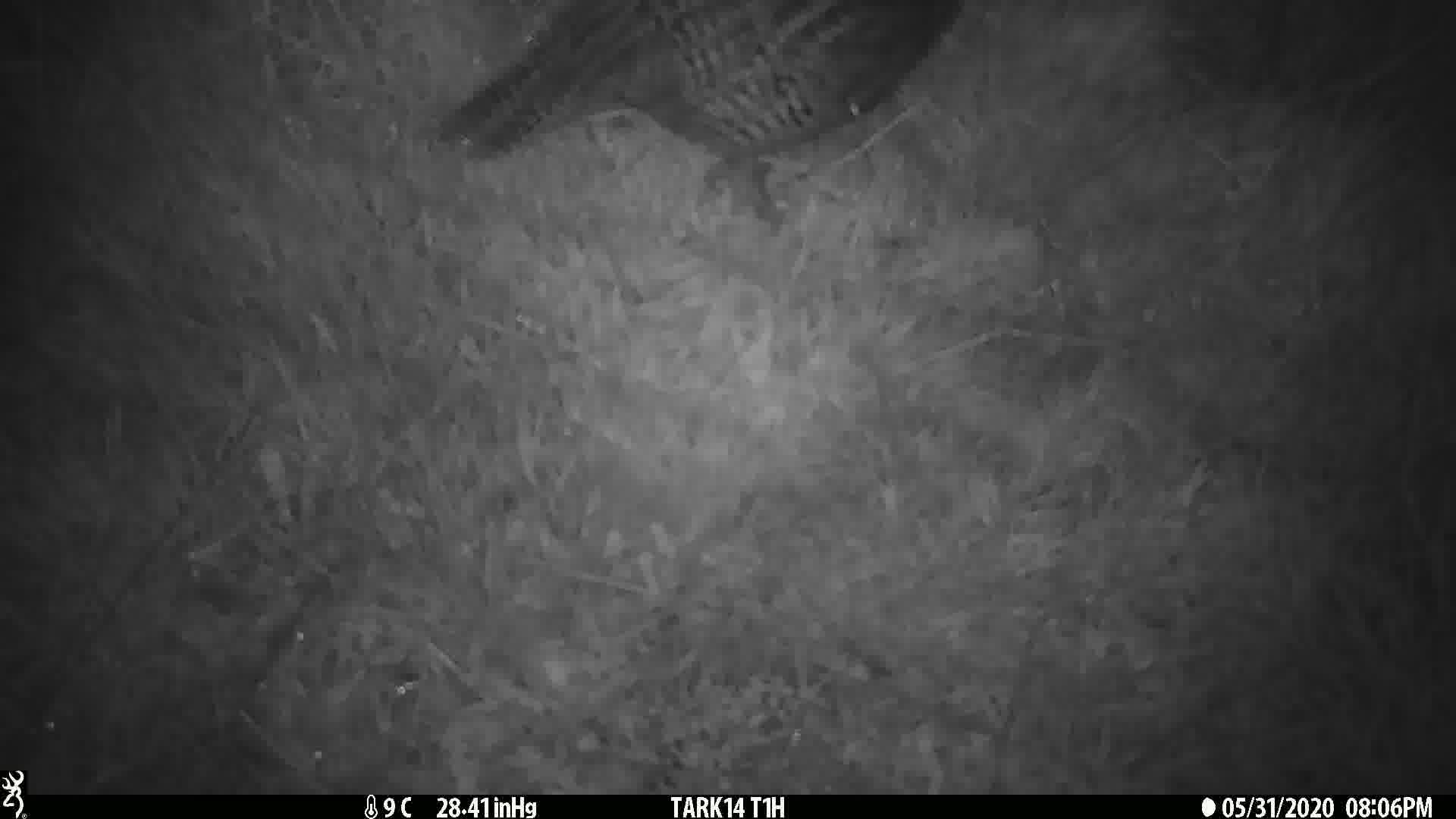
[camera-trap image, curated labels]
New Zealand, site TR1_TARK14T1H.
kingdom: Animalia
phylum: Chordata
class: Aves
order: Gruiformes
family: Rallidae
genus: Gallirallus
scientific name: Gallirallus australis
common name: weka